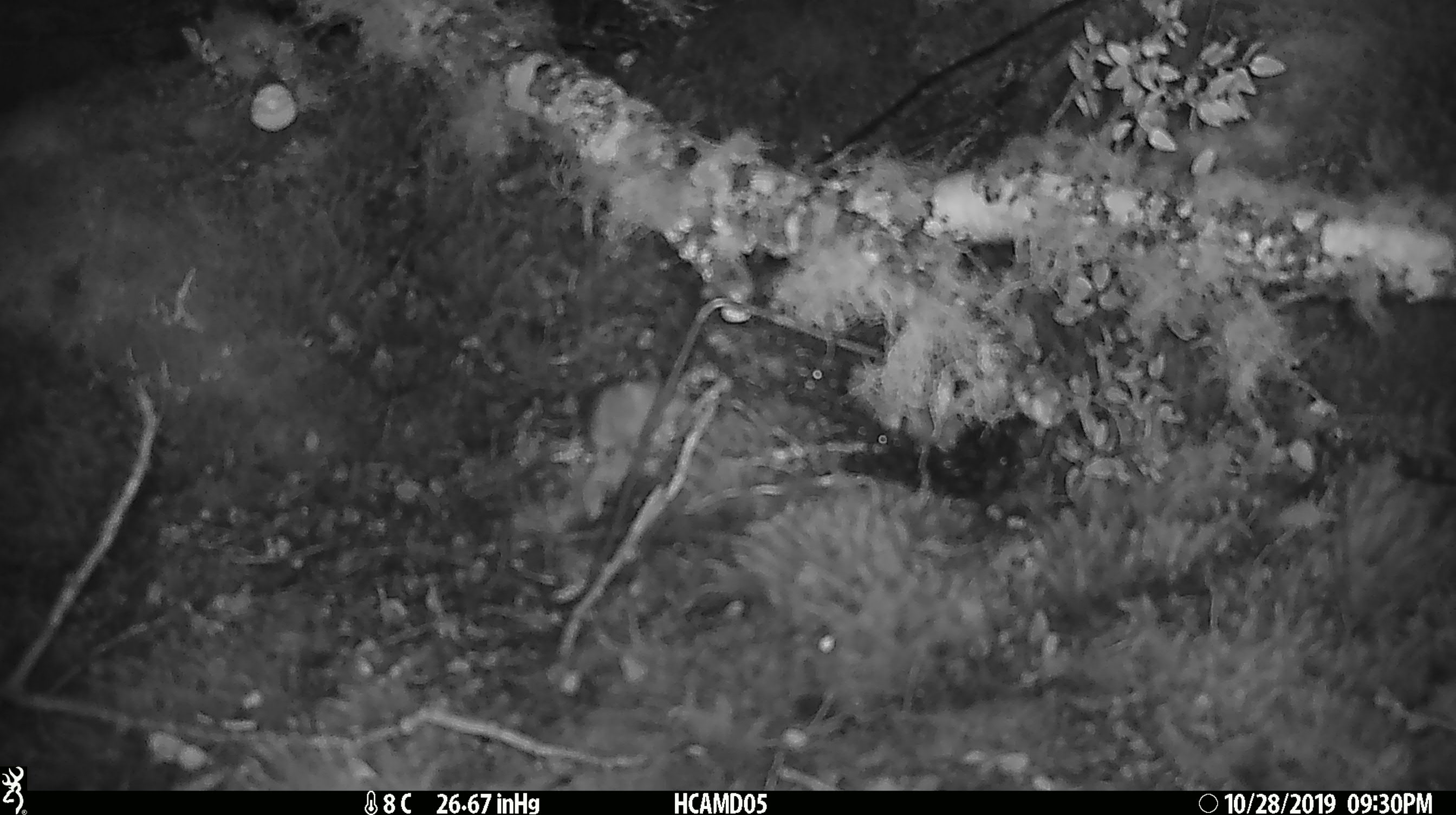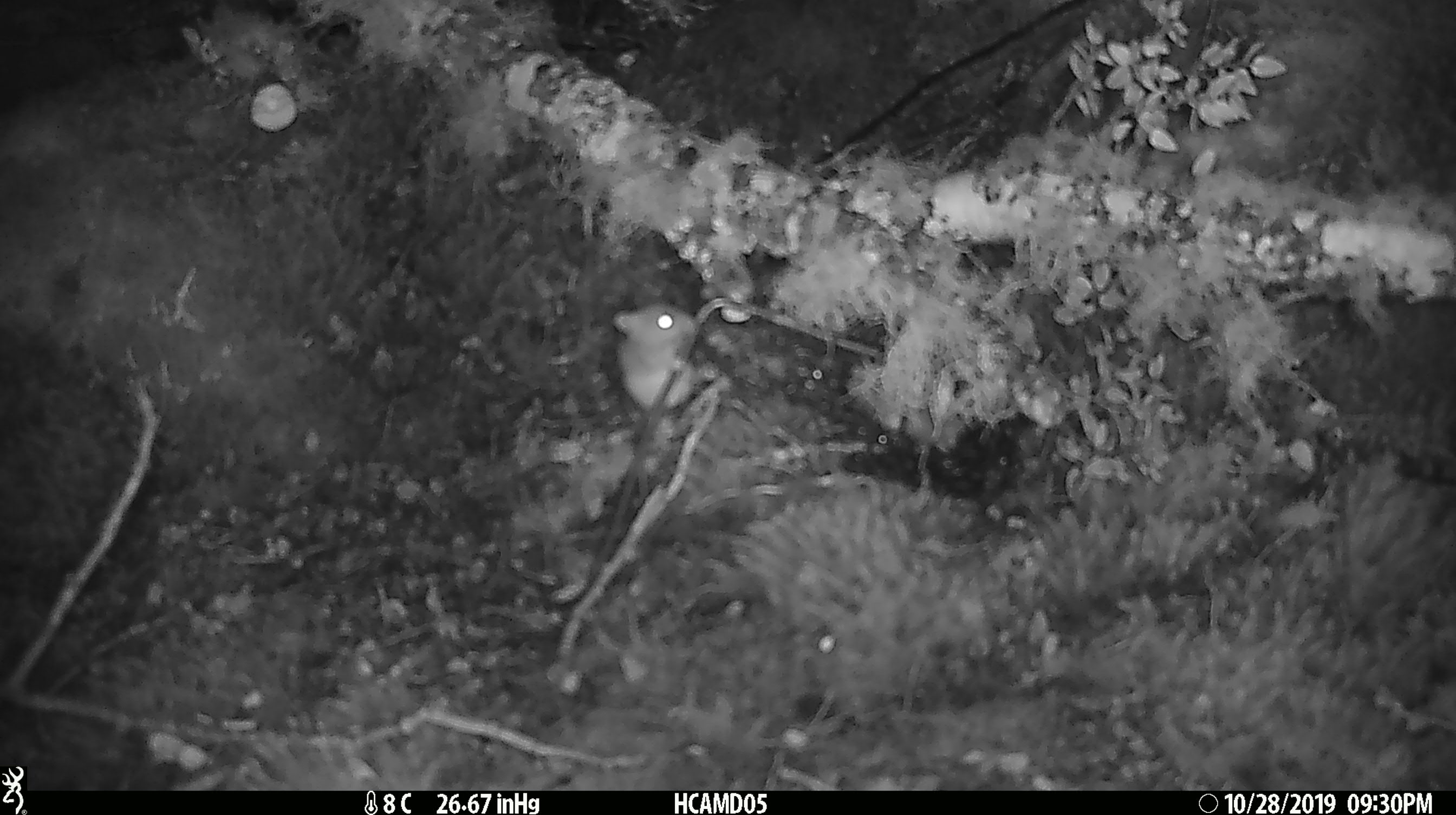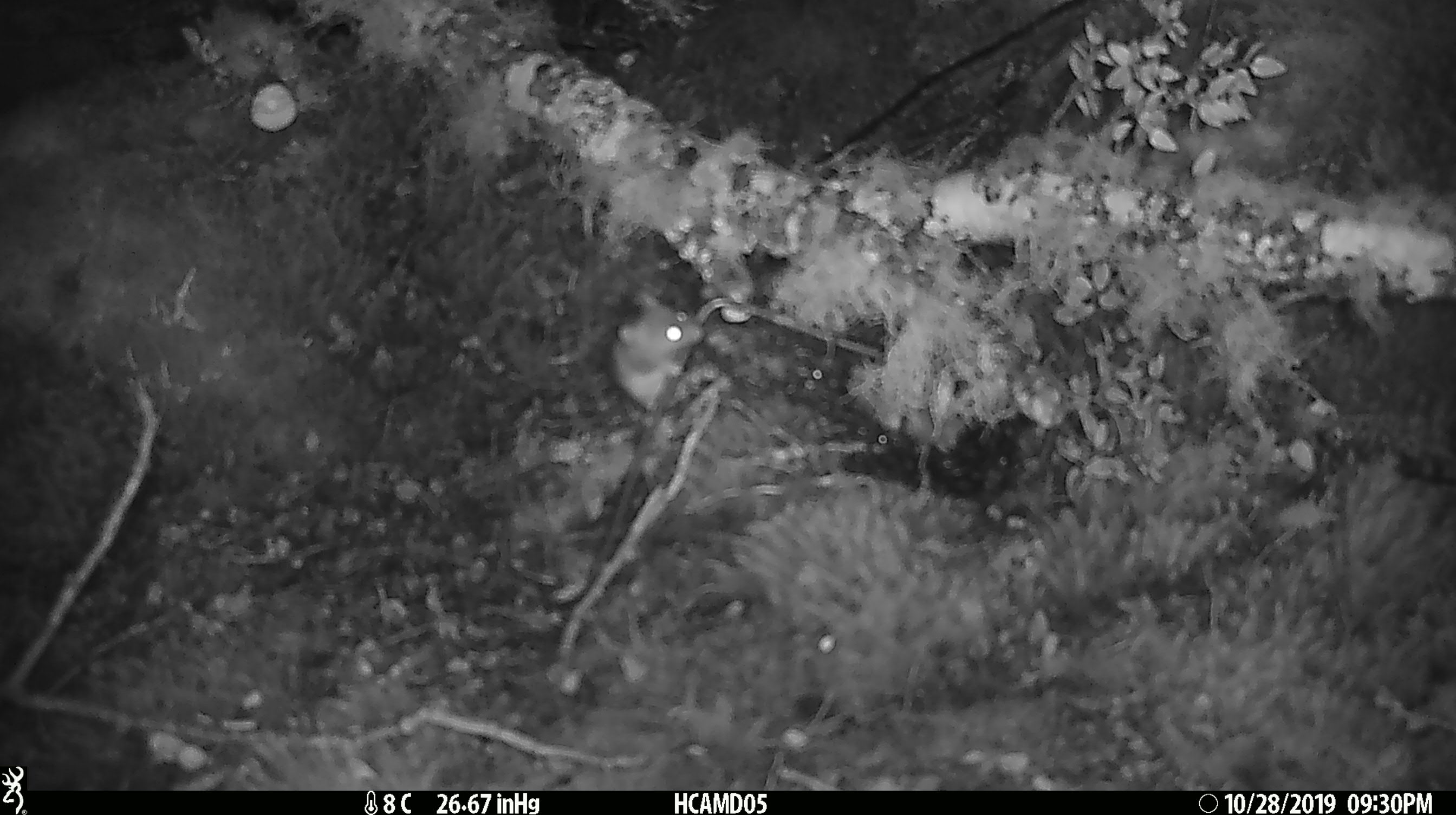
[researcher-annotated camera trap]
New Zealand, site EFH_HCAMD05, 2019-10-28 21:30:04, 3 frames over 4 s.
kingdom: Animalia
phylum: Chordata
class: Mammalia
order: Rodentia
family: Muridae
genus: Mus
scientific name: Mus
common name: mouse